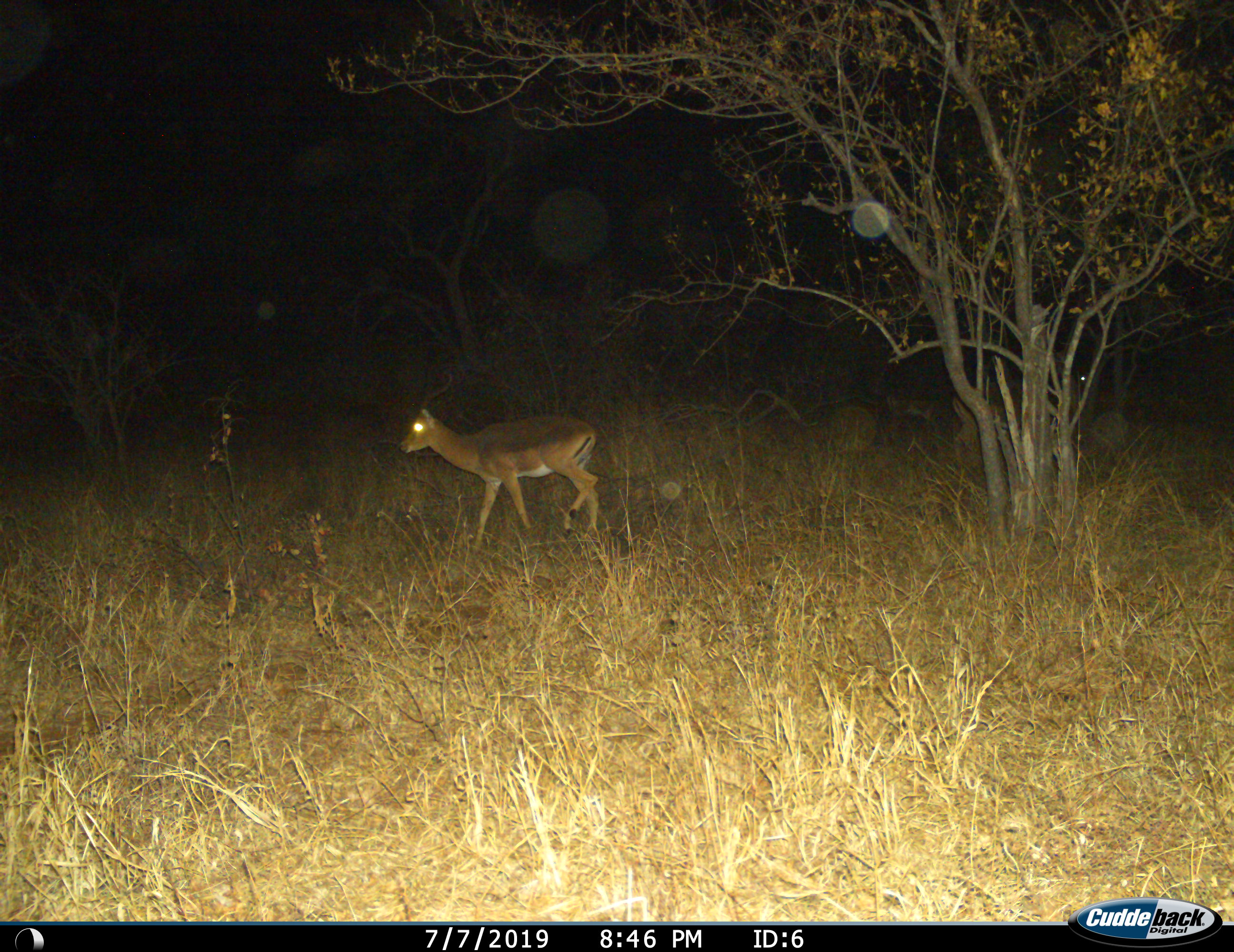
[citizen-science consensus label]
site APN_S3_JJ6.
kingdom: Animalia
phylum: Chordata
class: Mammalia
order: Artiodactyla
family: Bovidae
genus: Aepyceros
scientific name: Aepyceros melampus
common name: impala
Impala (Aepyceros melampus), count 1. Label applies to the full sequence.